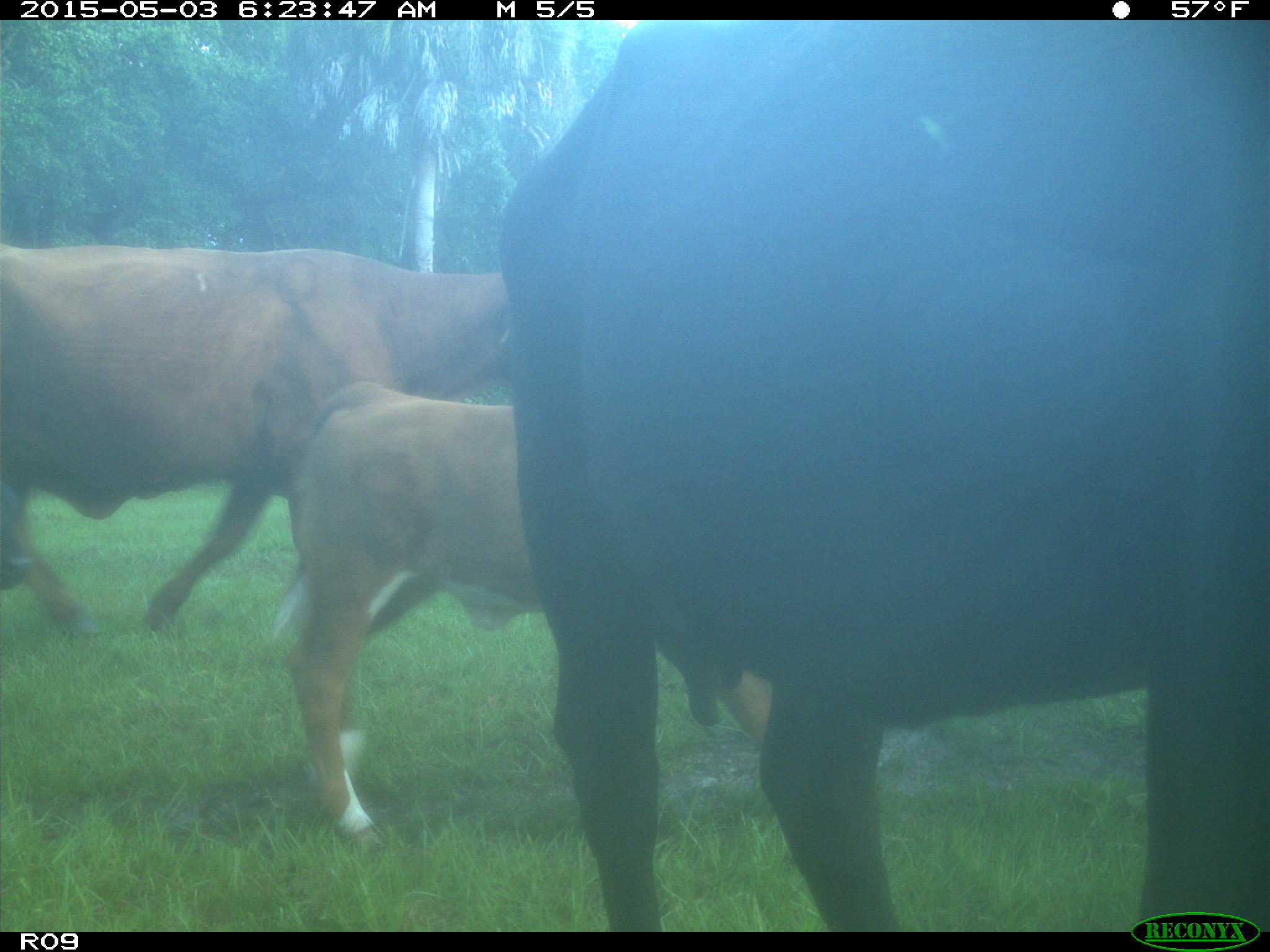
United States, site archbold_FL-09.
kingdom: Animalia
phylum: Chordata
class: Mammalia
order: Artiodactyla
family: Bovidae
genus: Bos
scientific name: Bos taurus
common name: domestic cow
Bos taurus (domestic cow).